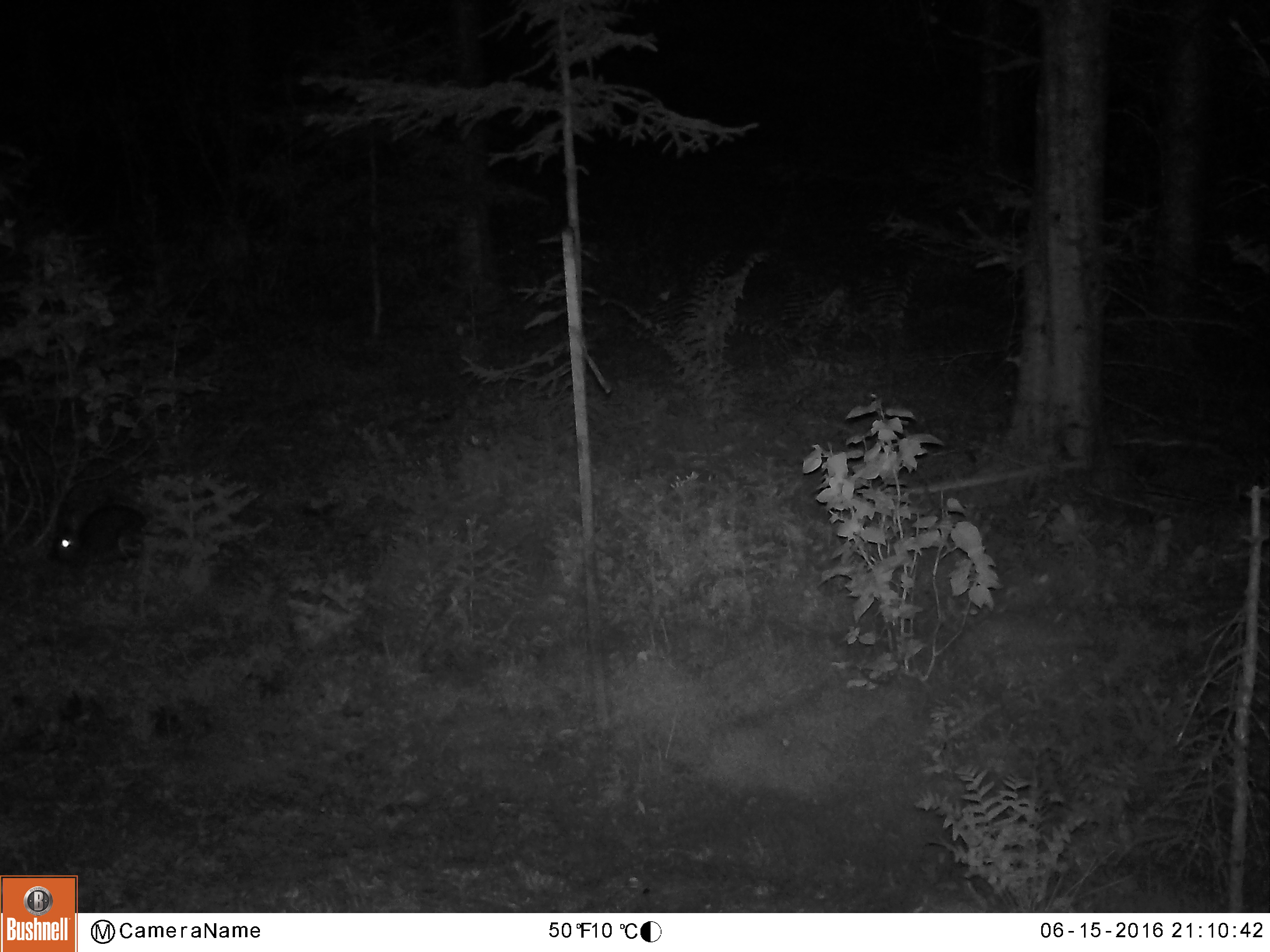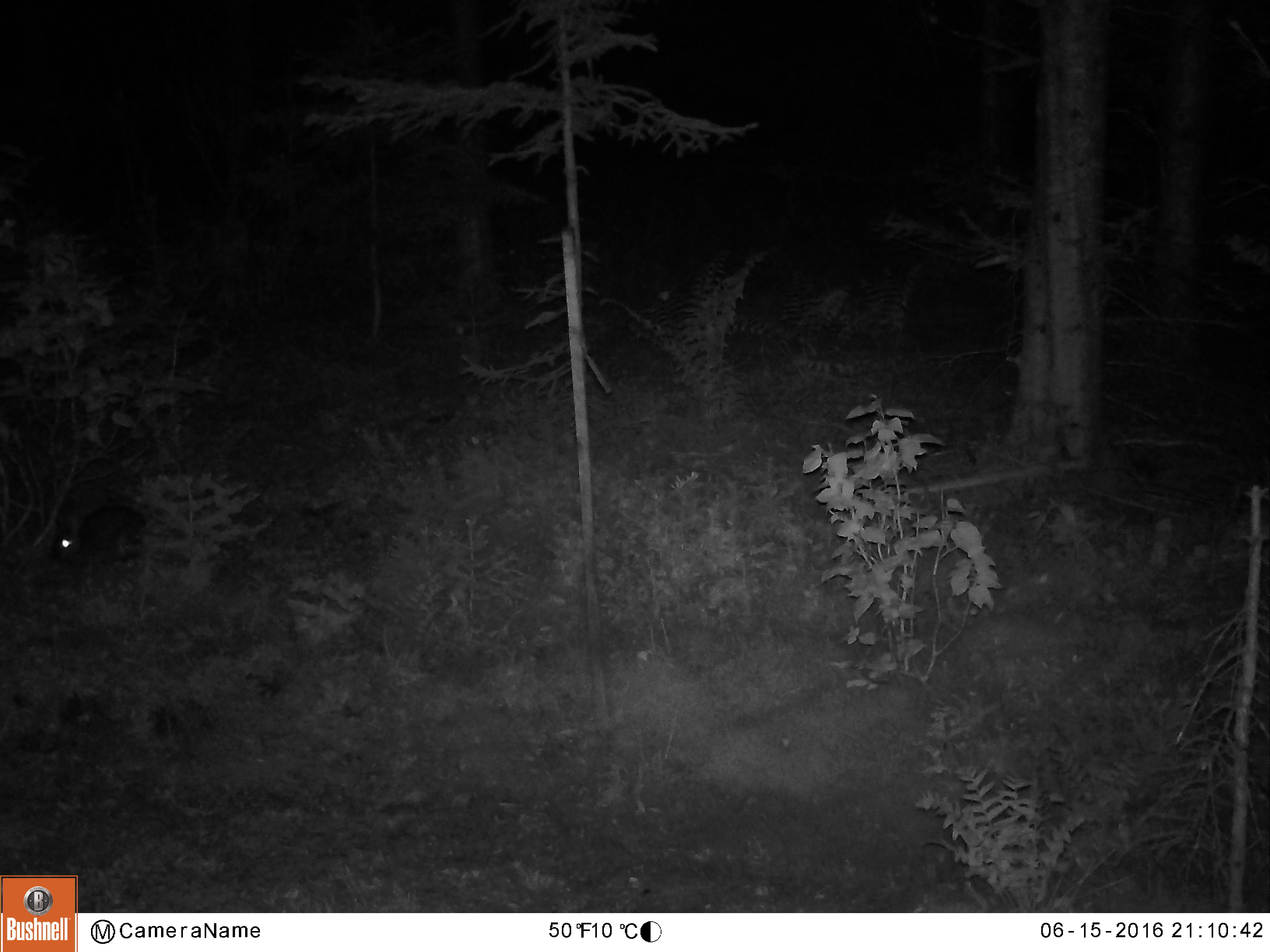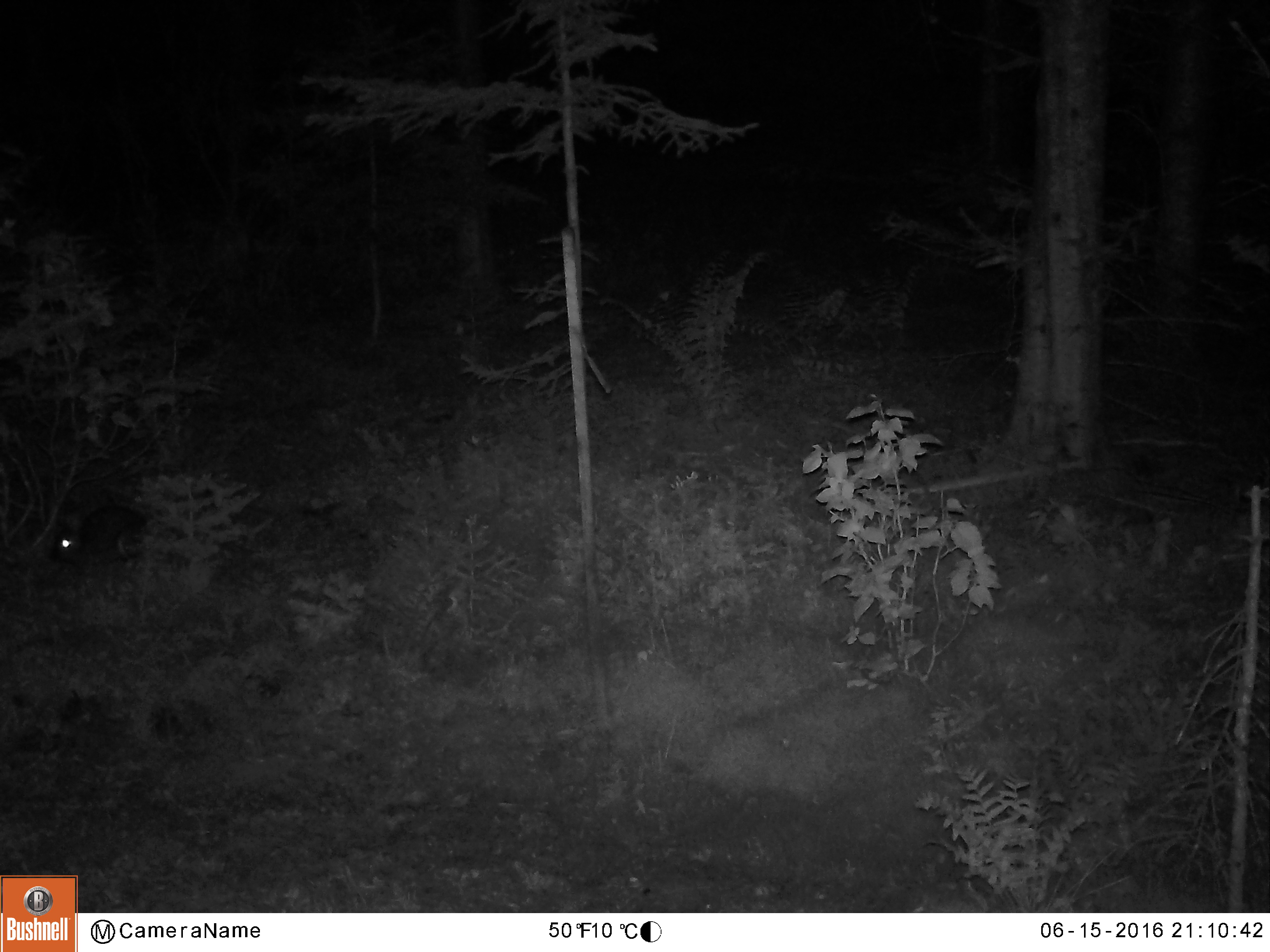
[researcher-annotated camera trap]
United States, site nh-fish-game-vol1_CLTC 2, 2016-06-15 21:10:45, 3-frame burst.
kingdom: Animalia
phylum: Chordata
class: Mammalia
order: Lagomorpha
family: Leporidae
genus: Lepus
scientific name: Lepus americanus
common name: snowshoe hare